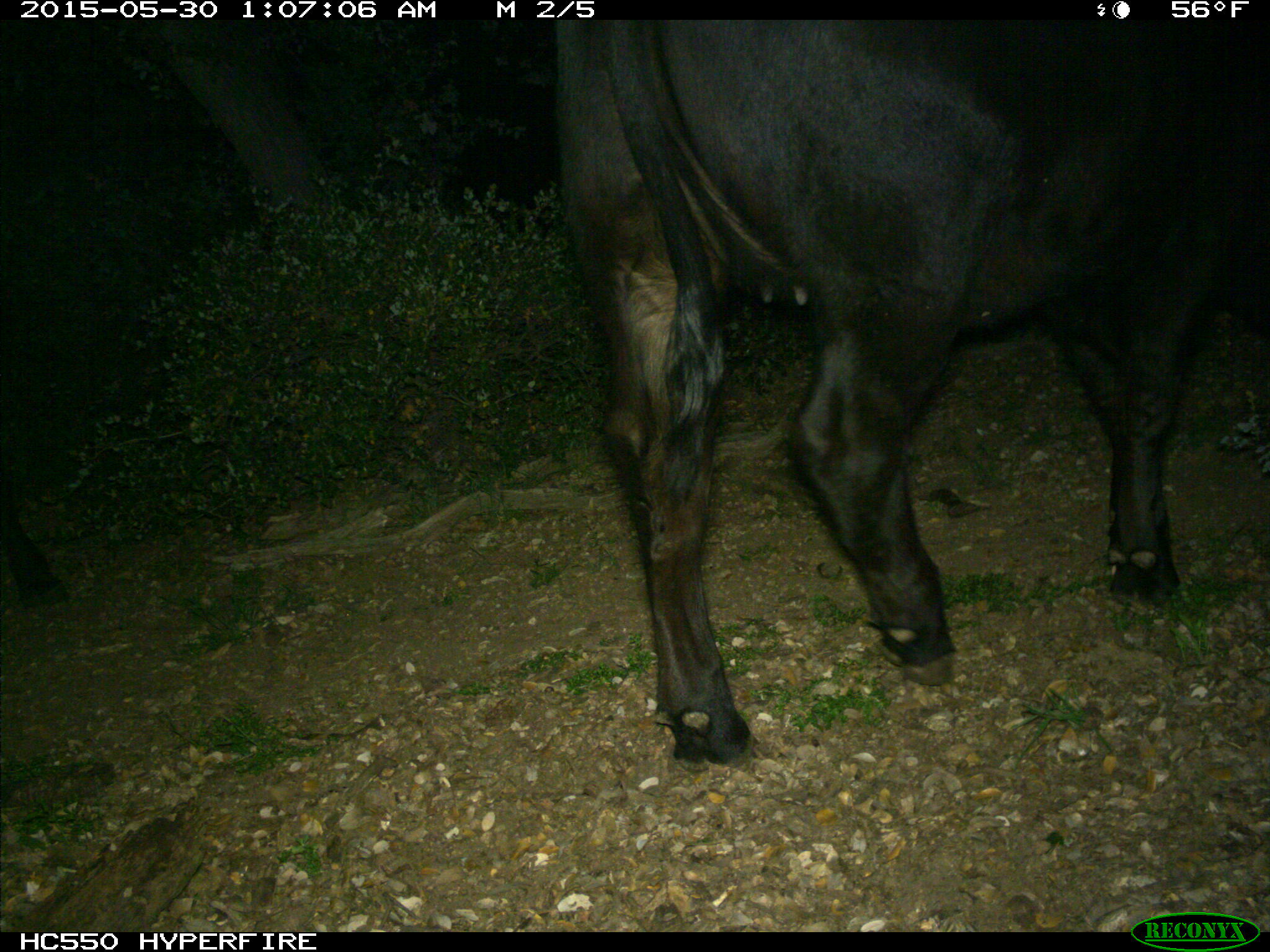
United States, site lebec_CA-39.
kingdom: Animalia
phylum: Chordata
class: Mammalia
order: Artiodactyla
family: Bovidae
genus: Bos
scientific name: Bos taurus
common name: domestic cow